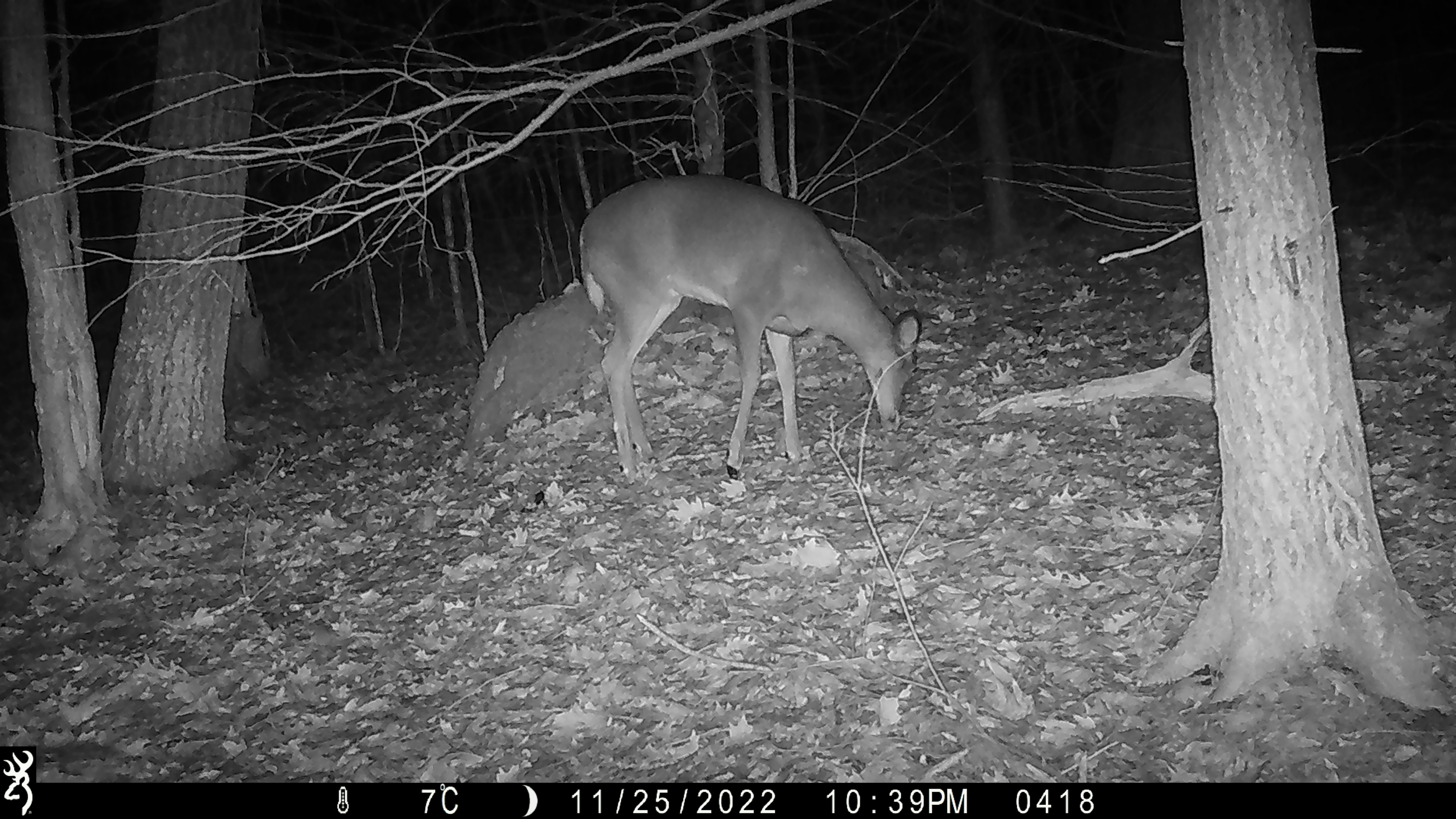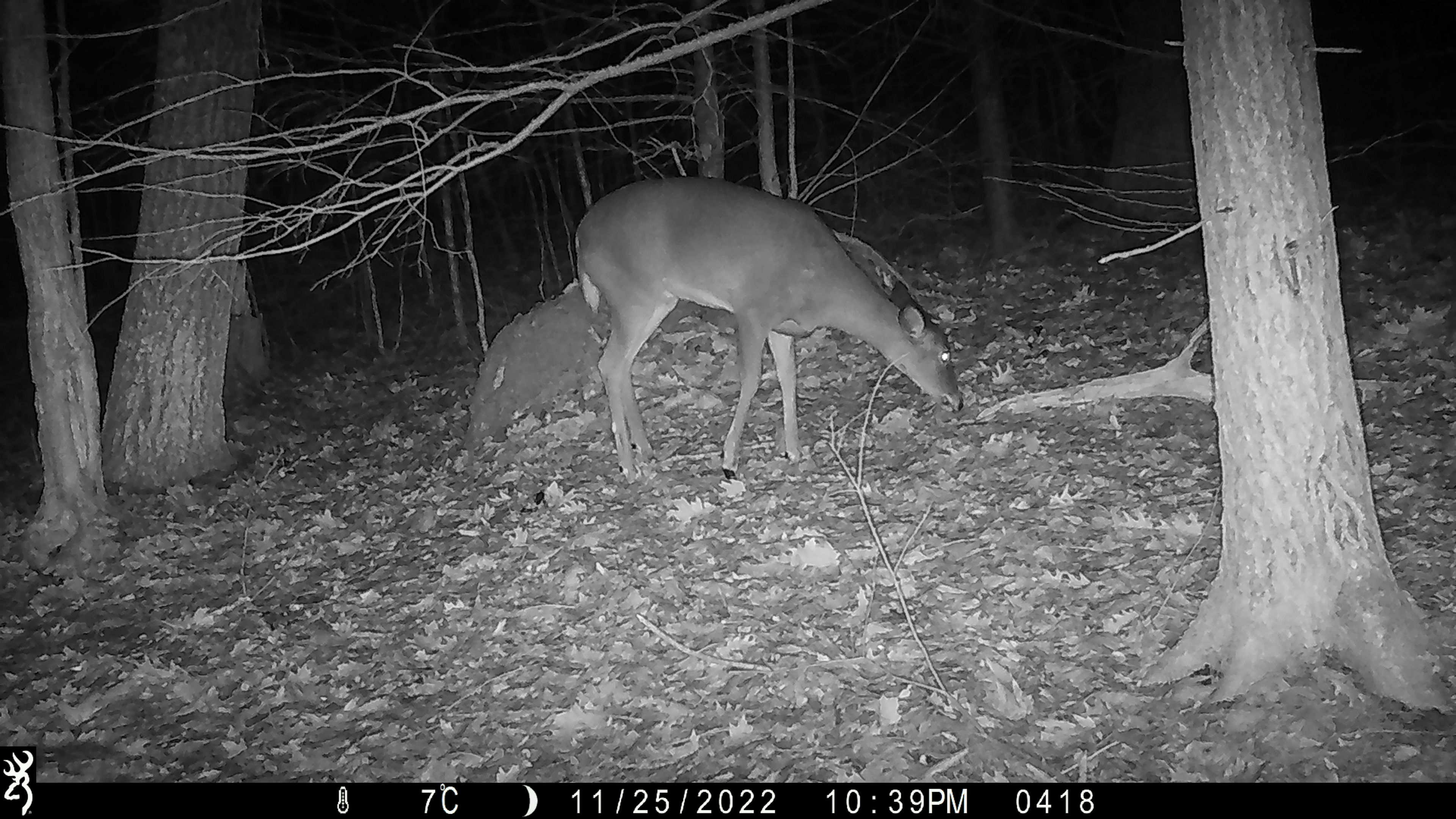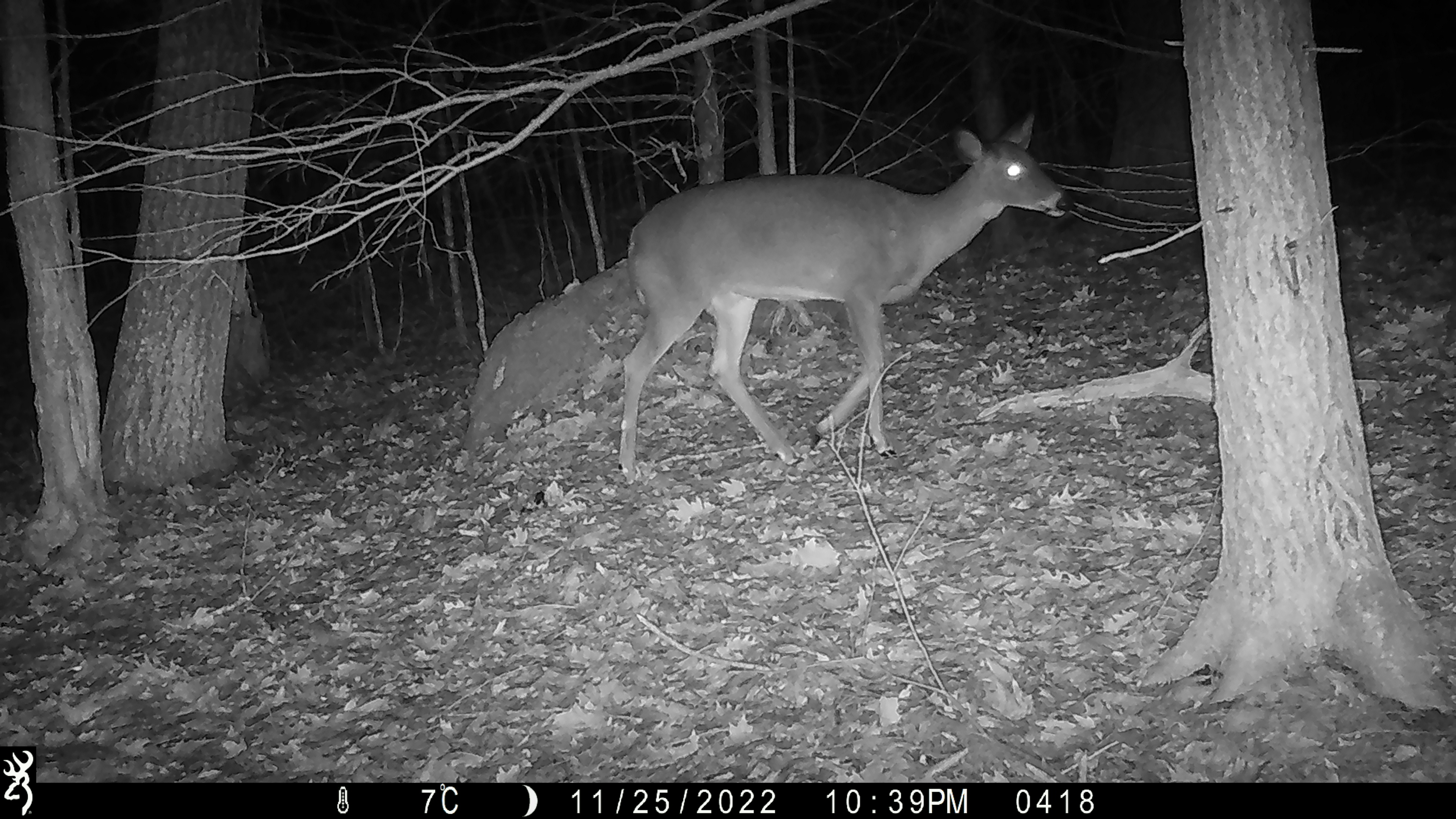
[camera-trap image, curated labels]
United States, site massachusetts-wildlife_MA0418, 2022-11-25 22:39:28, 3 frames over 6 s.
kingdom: Animalia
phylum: Chordata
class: Mammalia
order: Artiodactyla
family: Cervidae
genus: Odocoileus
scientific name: Odocoileus virginianus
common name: white-tailed deer